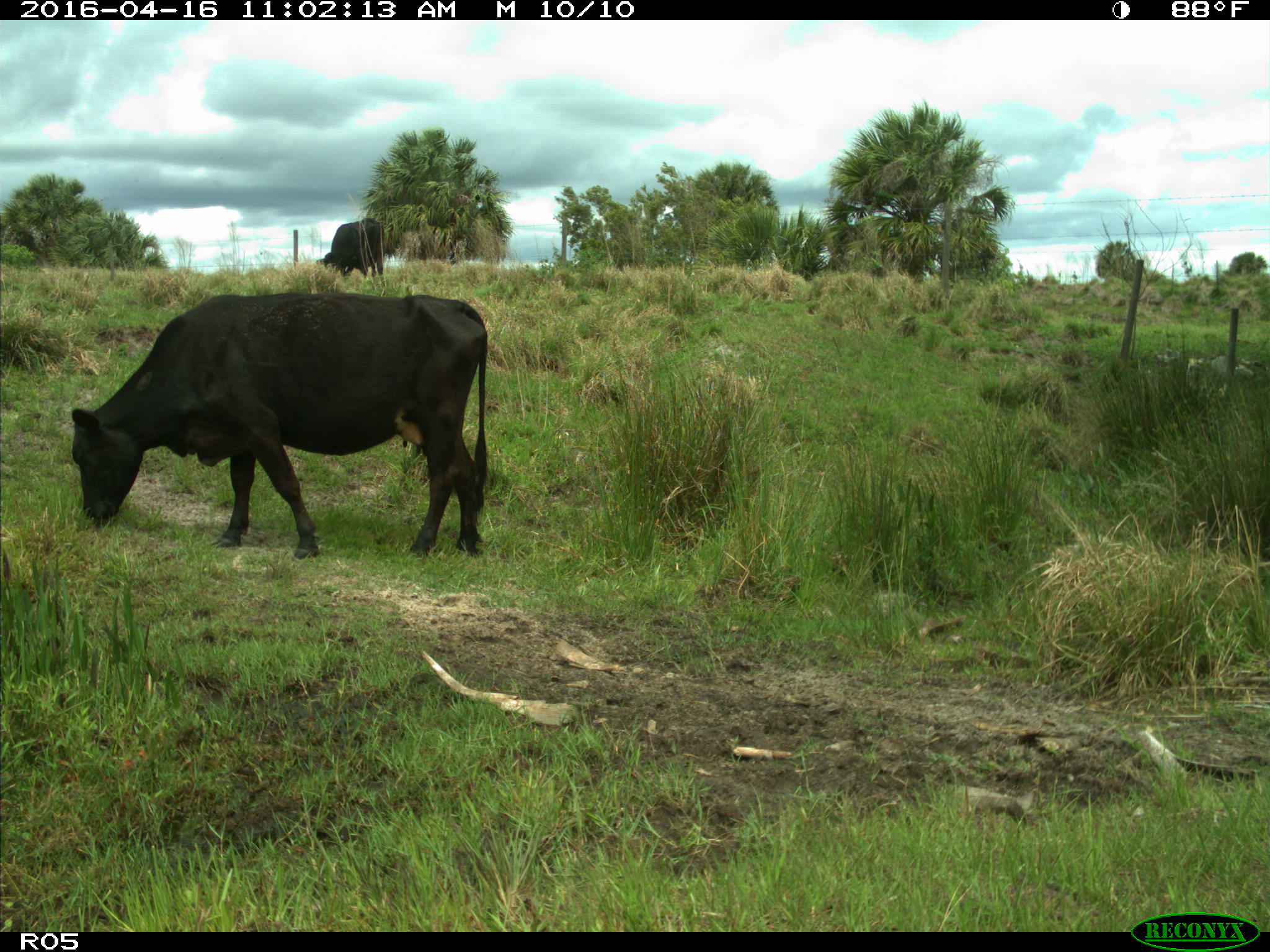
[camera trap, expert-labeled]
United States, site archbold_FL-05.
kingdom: Animalia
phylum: Chordata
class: Mammalia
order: Artiodactyla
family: Bovidae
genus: Bos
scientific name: Bos taurus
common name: domestic cow